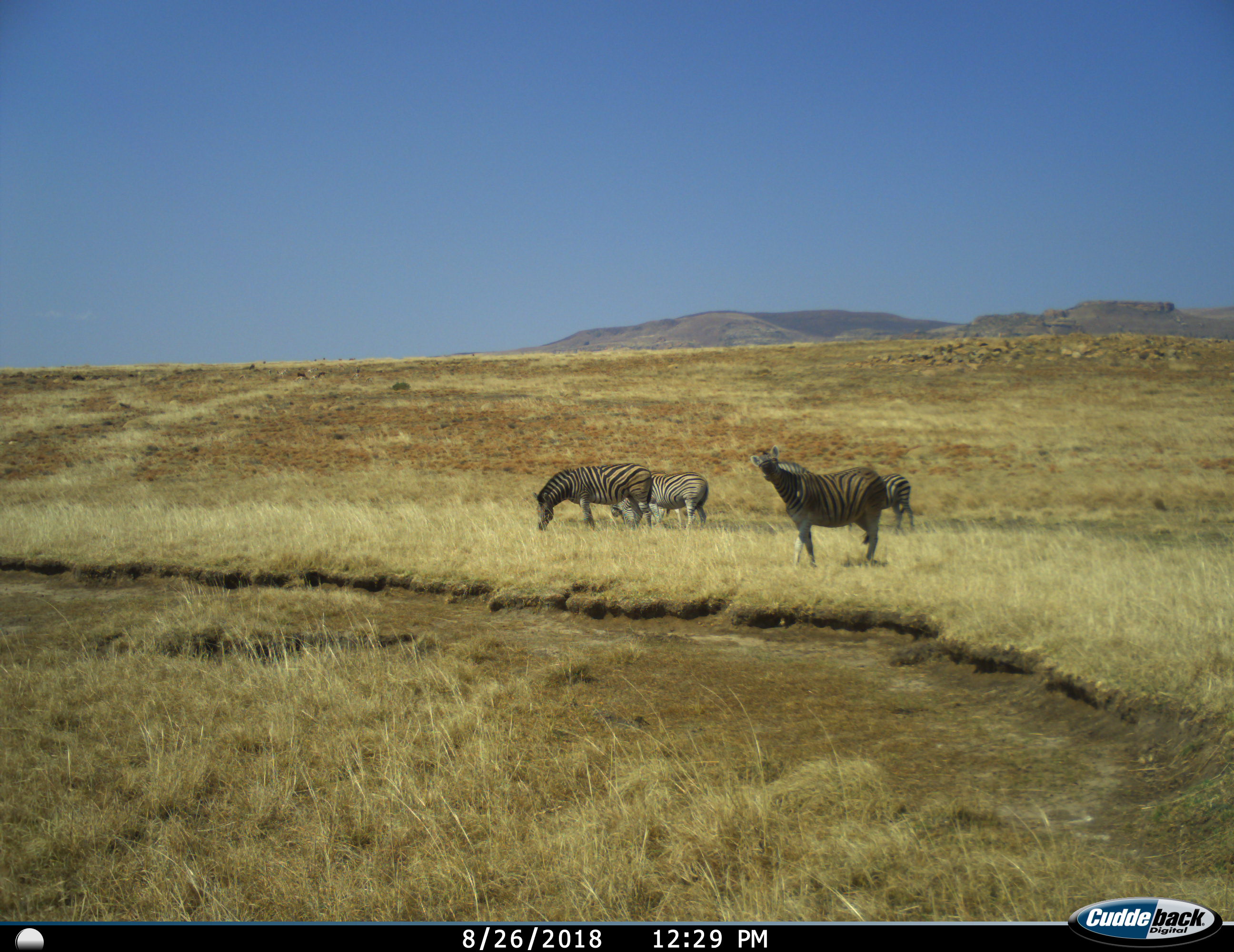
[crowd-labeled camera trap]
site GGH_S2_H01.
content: unidentified animal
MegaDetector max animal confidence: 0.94